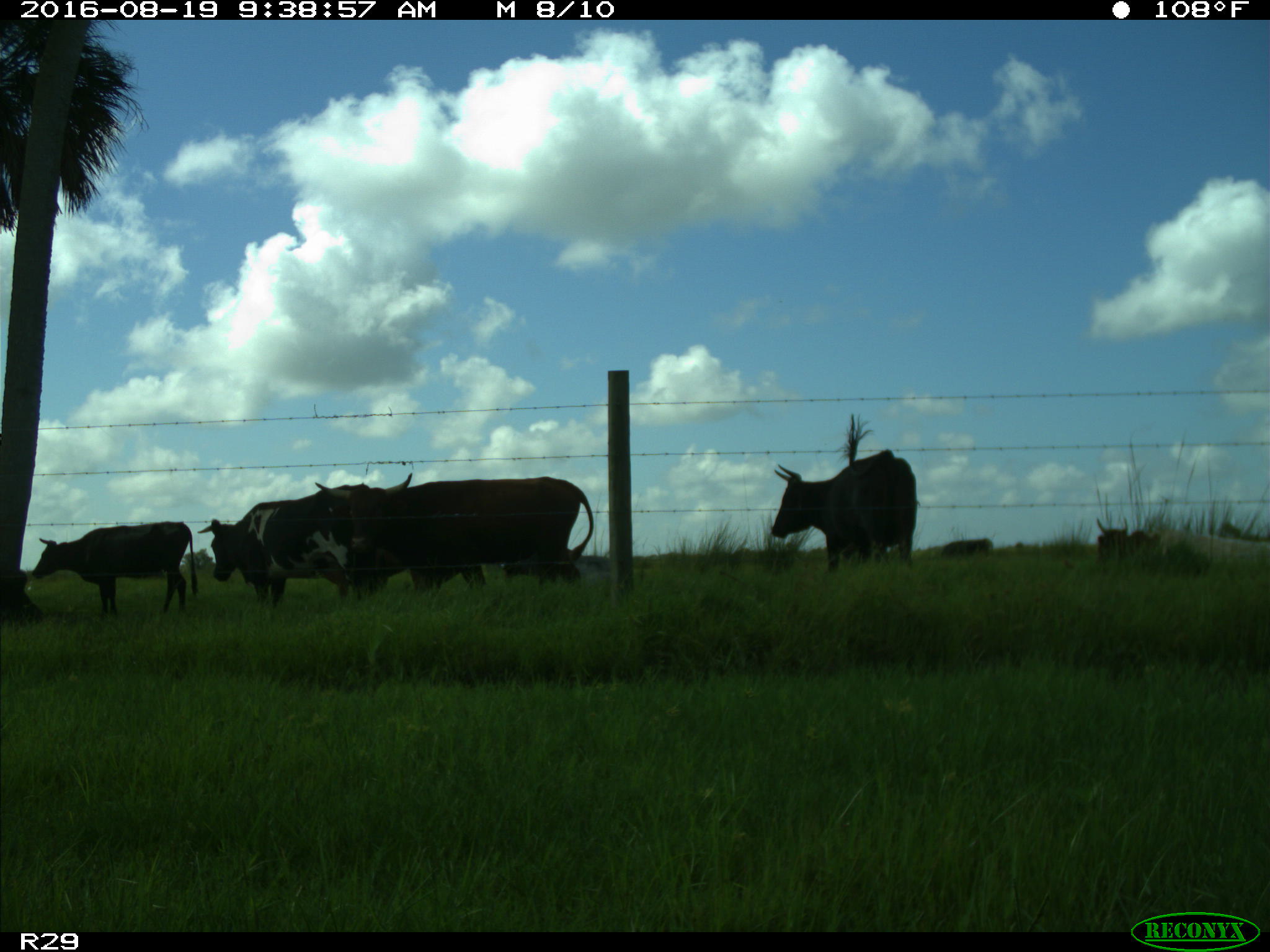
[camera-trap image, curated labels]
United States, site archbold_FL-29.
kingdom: Animalia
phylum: Chordata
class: Mammalia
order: Artiodactyla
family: Bovidae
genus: Bos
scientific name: Bos taurus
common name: domestic cow